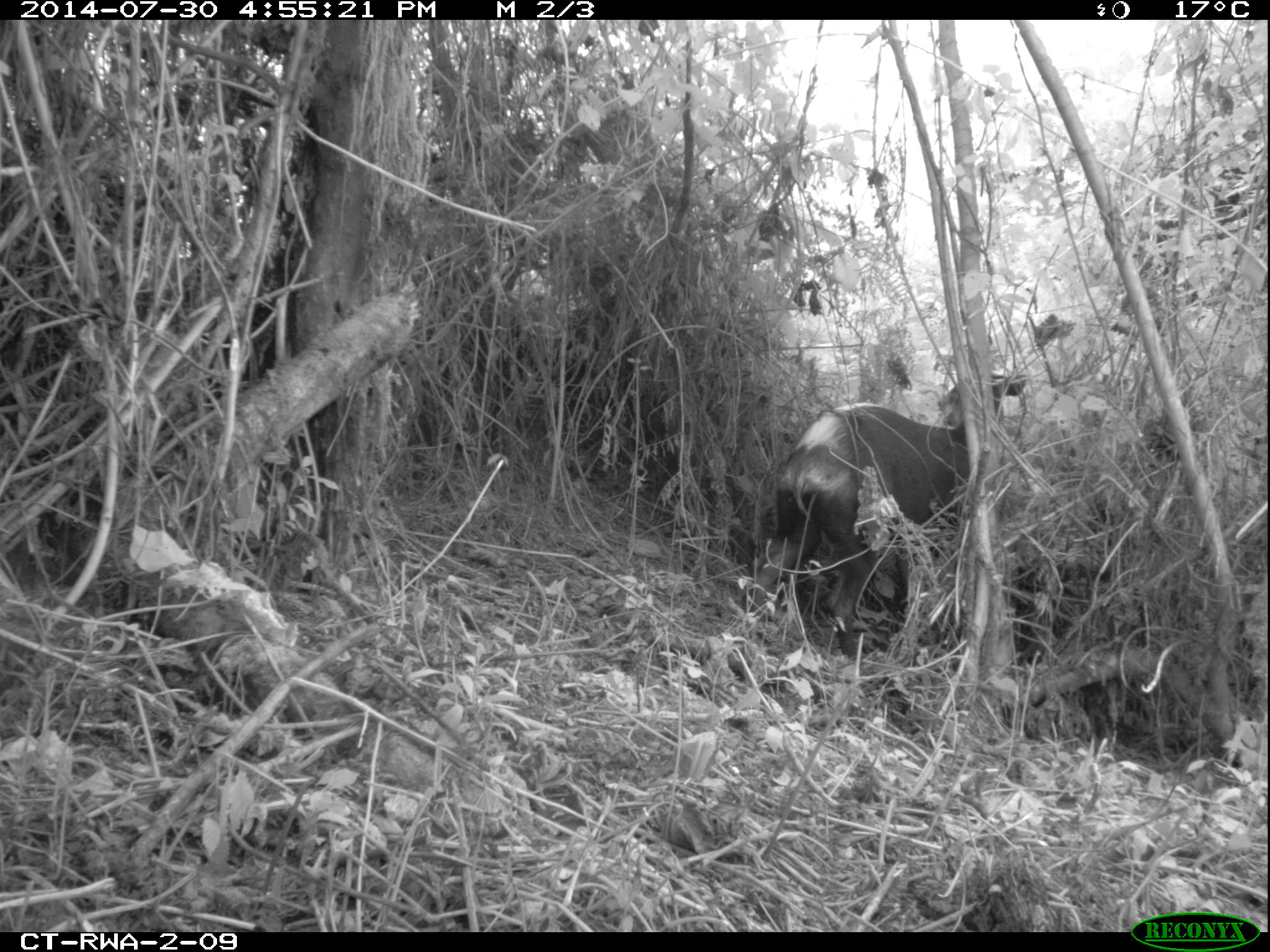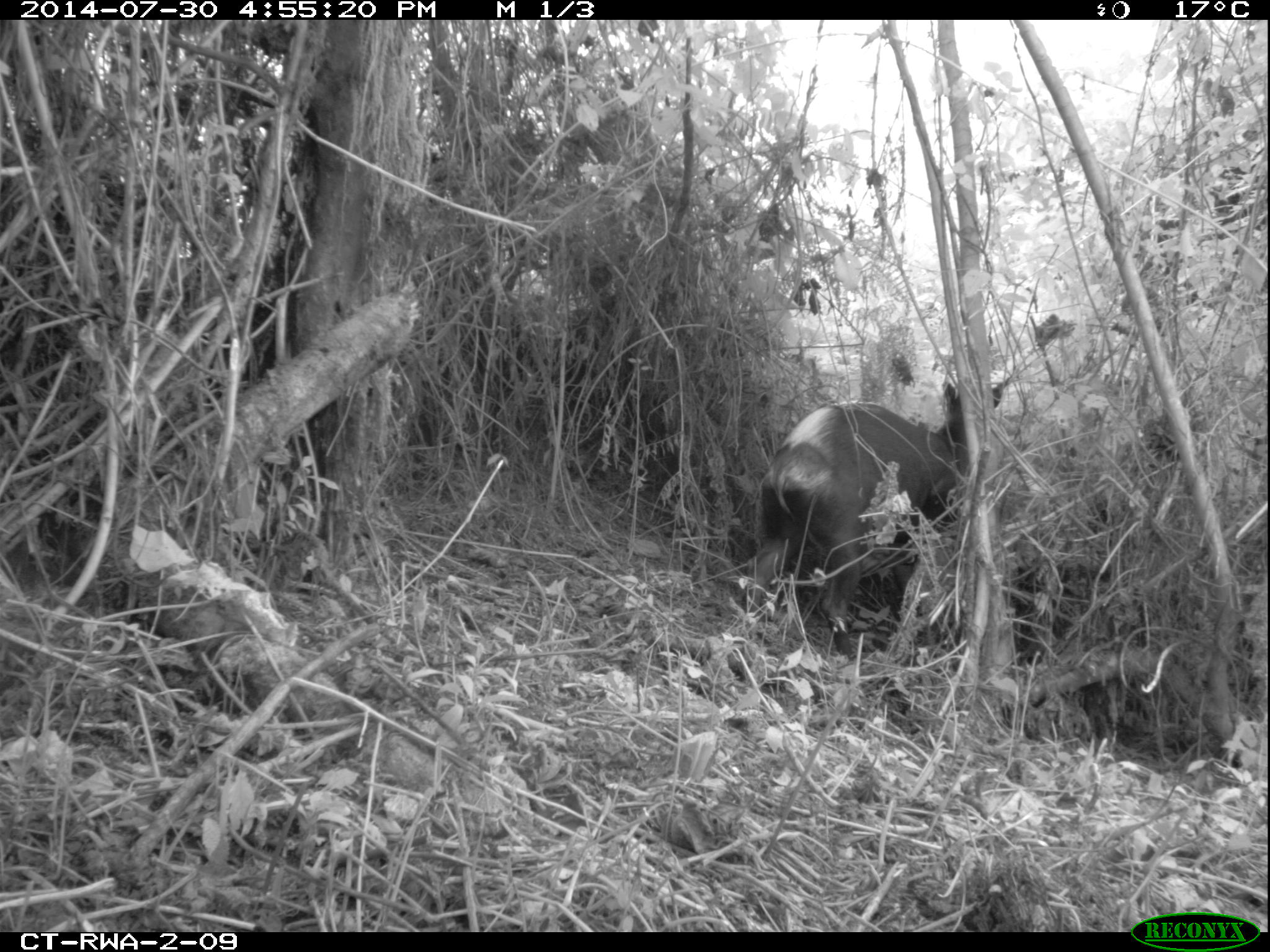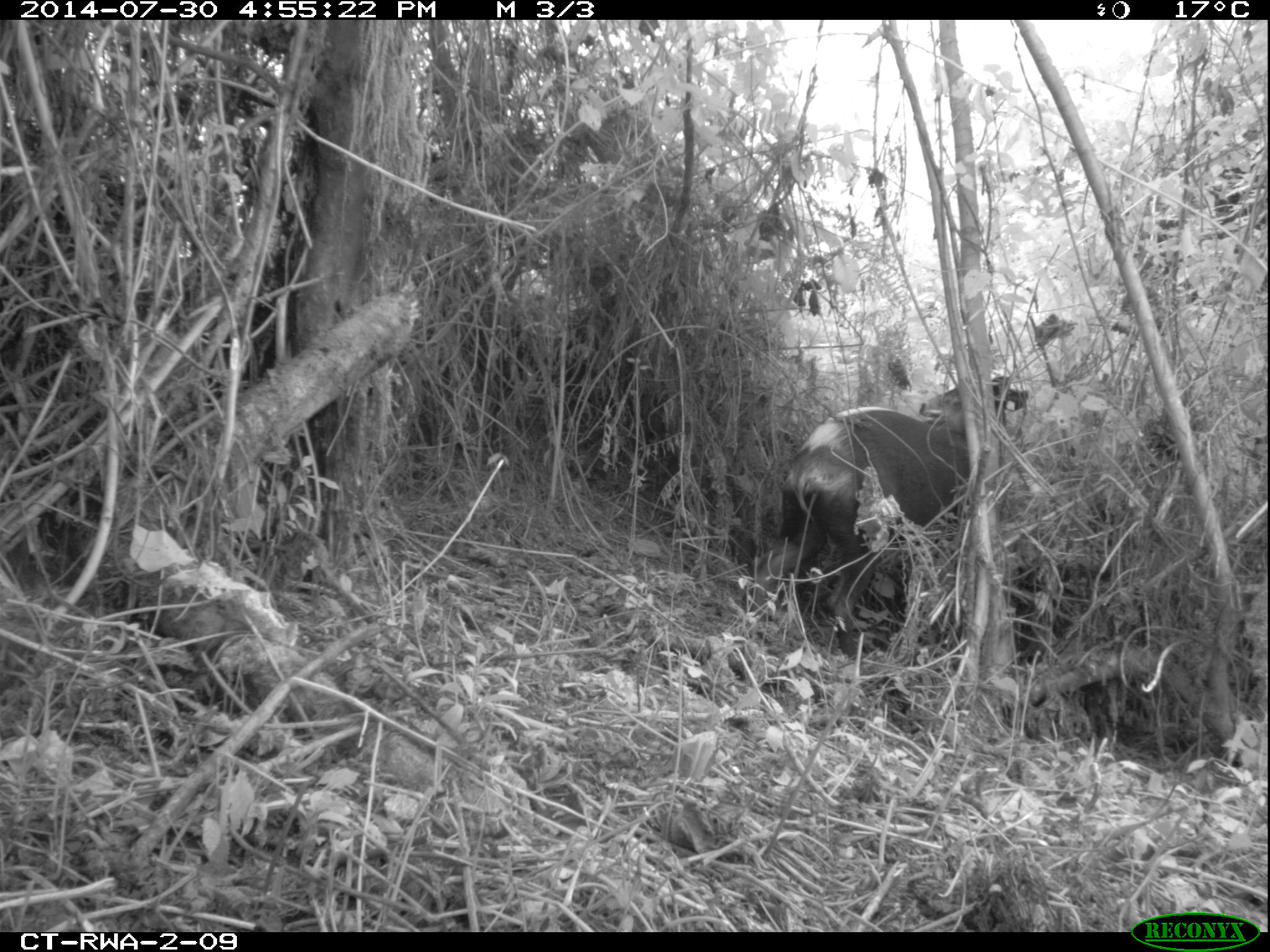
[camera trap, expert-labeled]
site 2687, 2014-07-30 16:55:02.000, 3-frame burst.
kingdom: Animalia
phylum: Chordata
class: Mammalia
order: Artiodactyla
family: Bovidae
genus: Cephalophus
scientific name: Cephalophus silvicultor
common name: light-backed duiker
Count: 1.